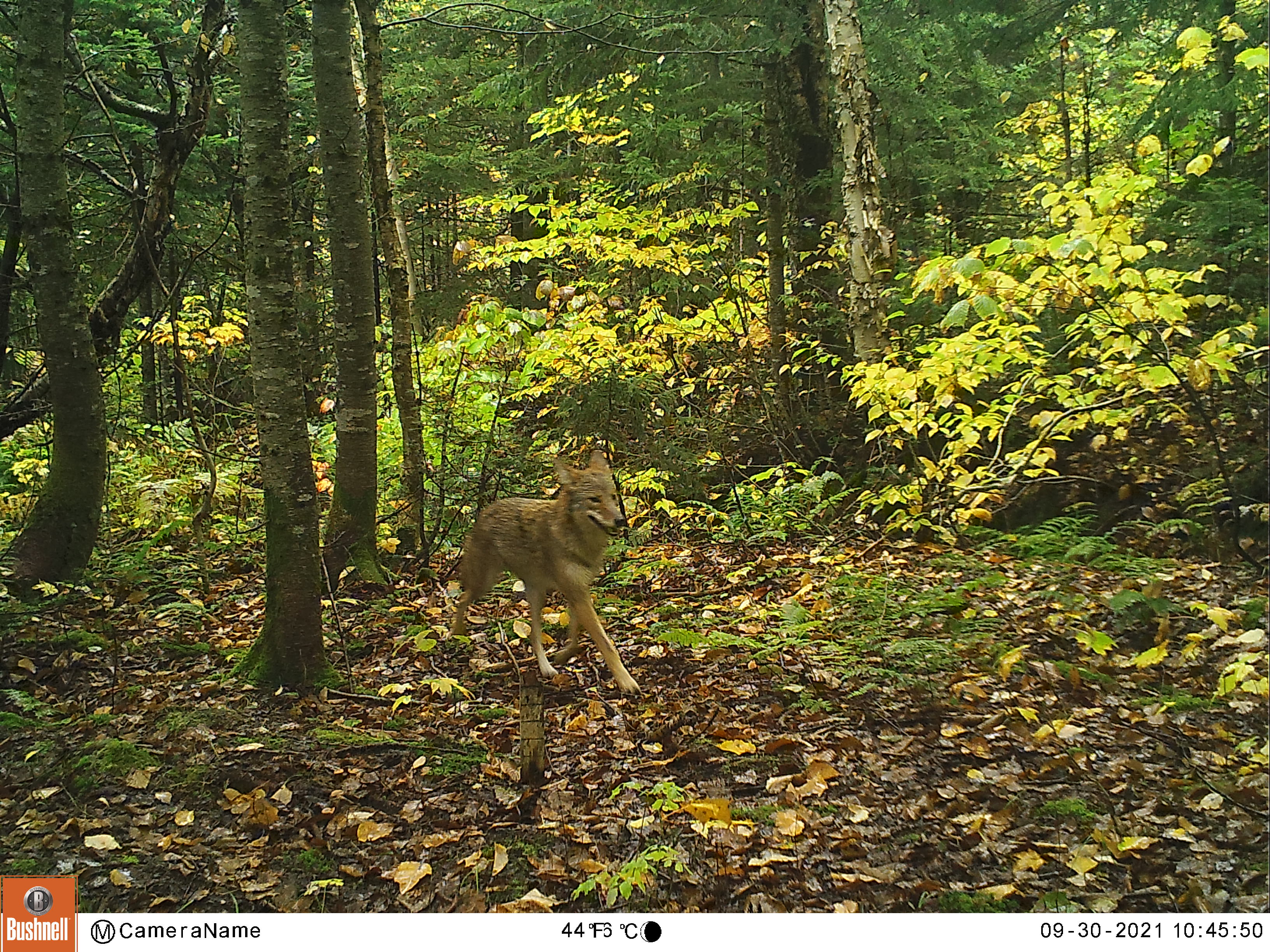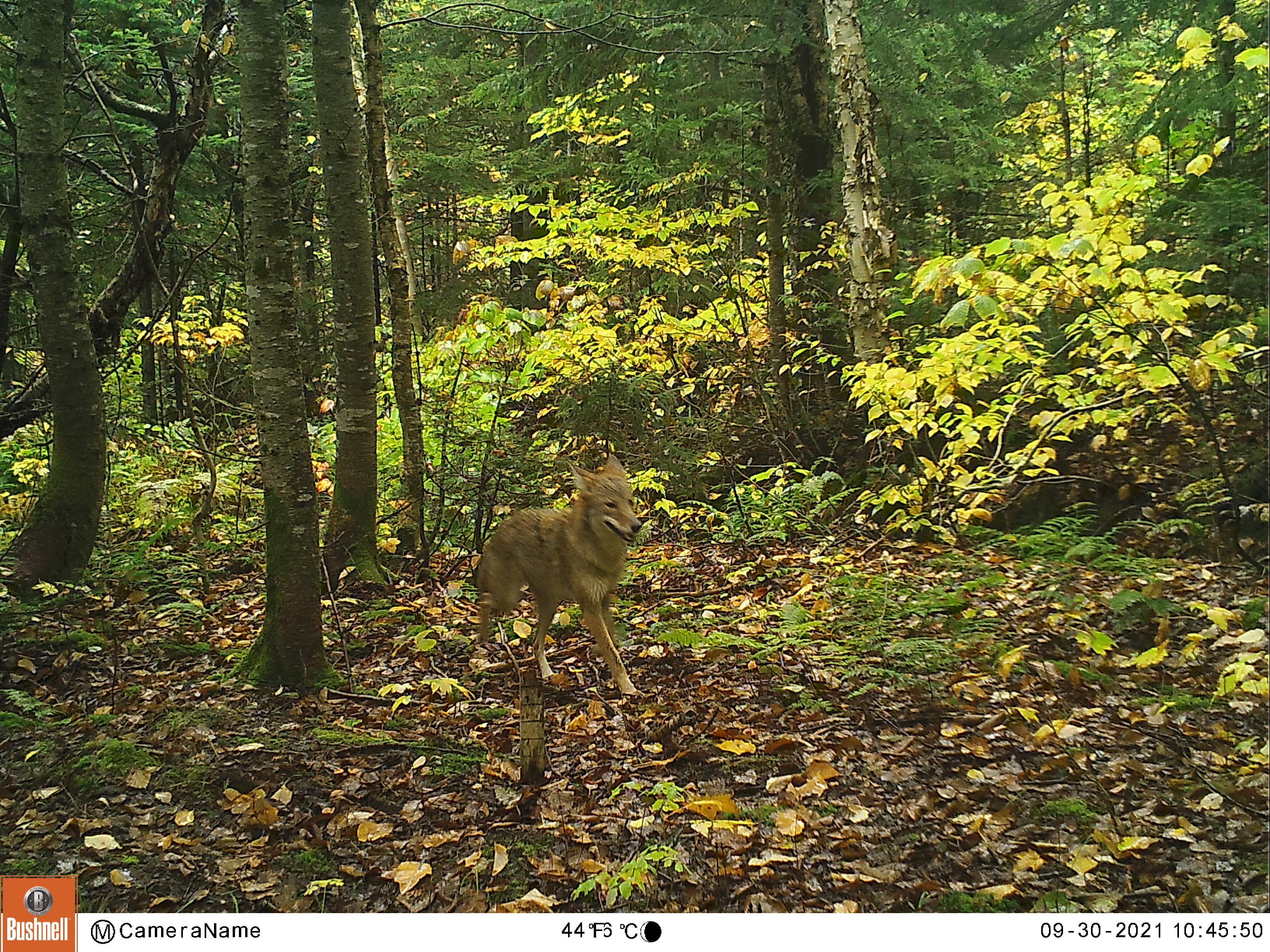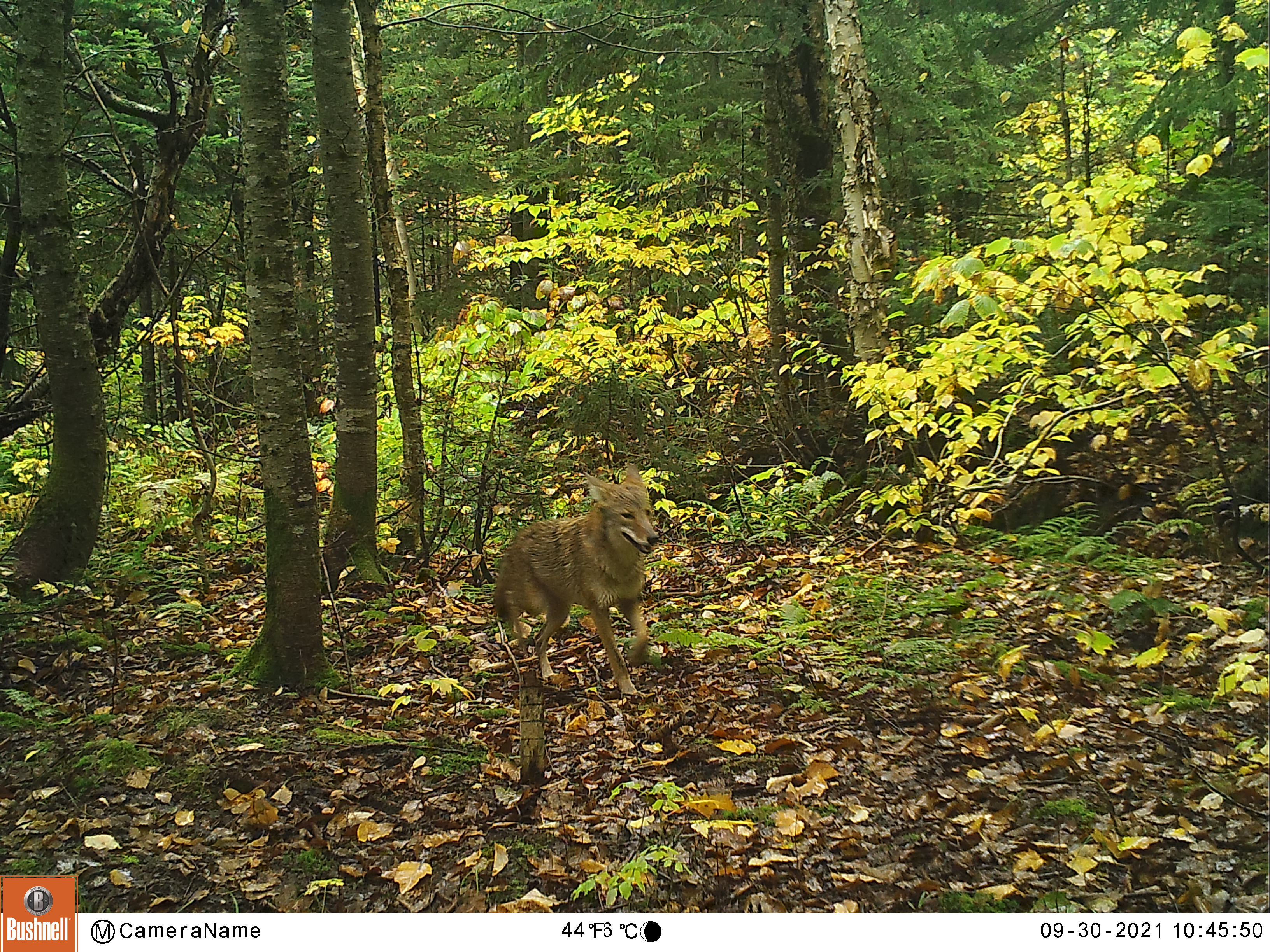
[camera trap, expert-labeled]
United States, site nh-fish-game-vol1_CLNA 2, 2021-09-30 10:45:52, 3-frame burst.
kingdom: Animalia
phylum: Chordata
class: Mammalia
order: Carnivora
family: Canidae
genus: Canis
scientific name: Canis latrans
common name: coyote